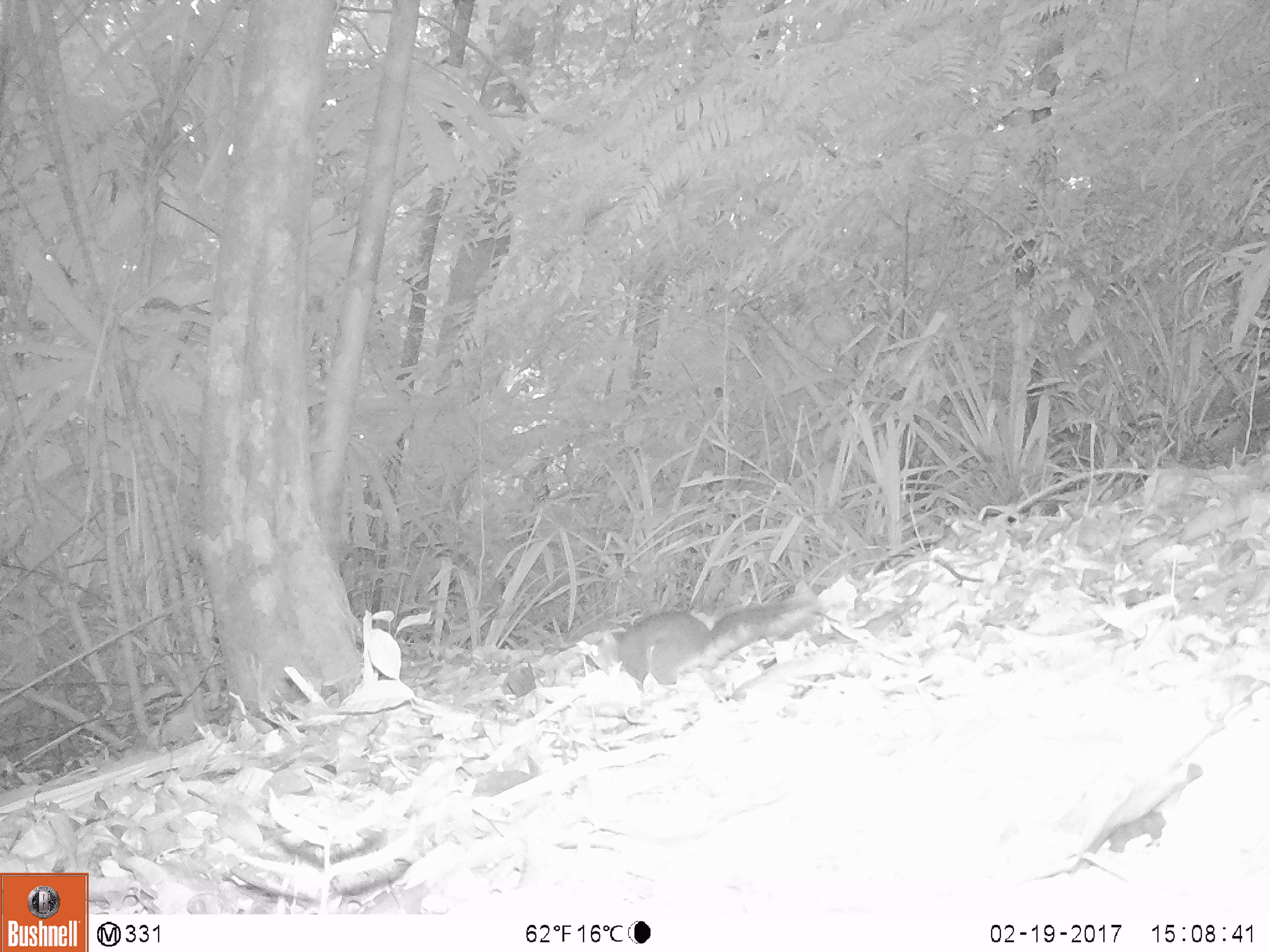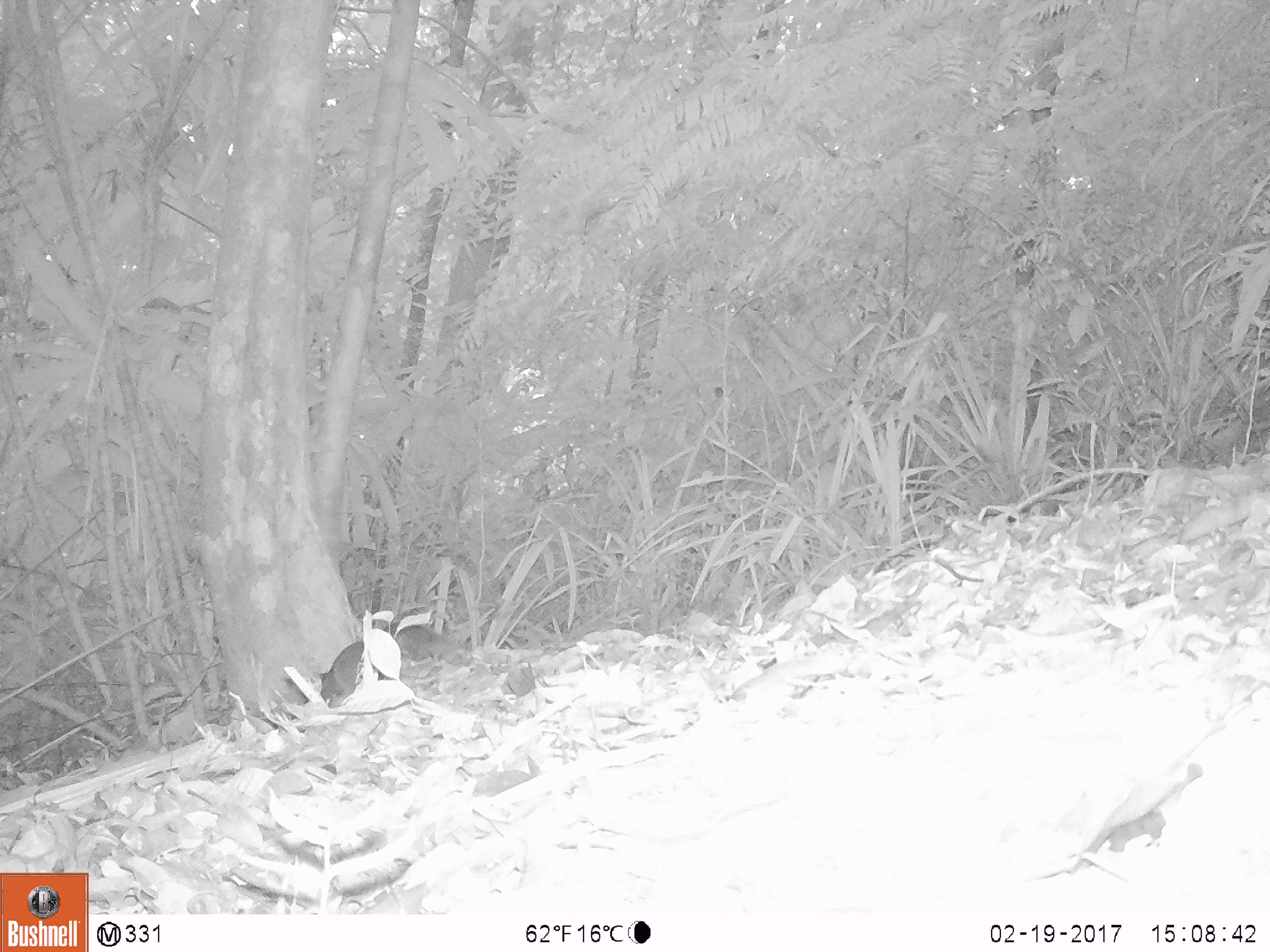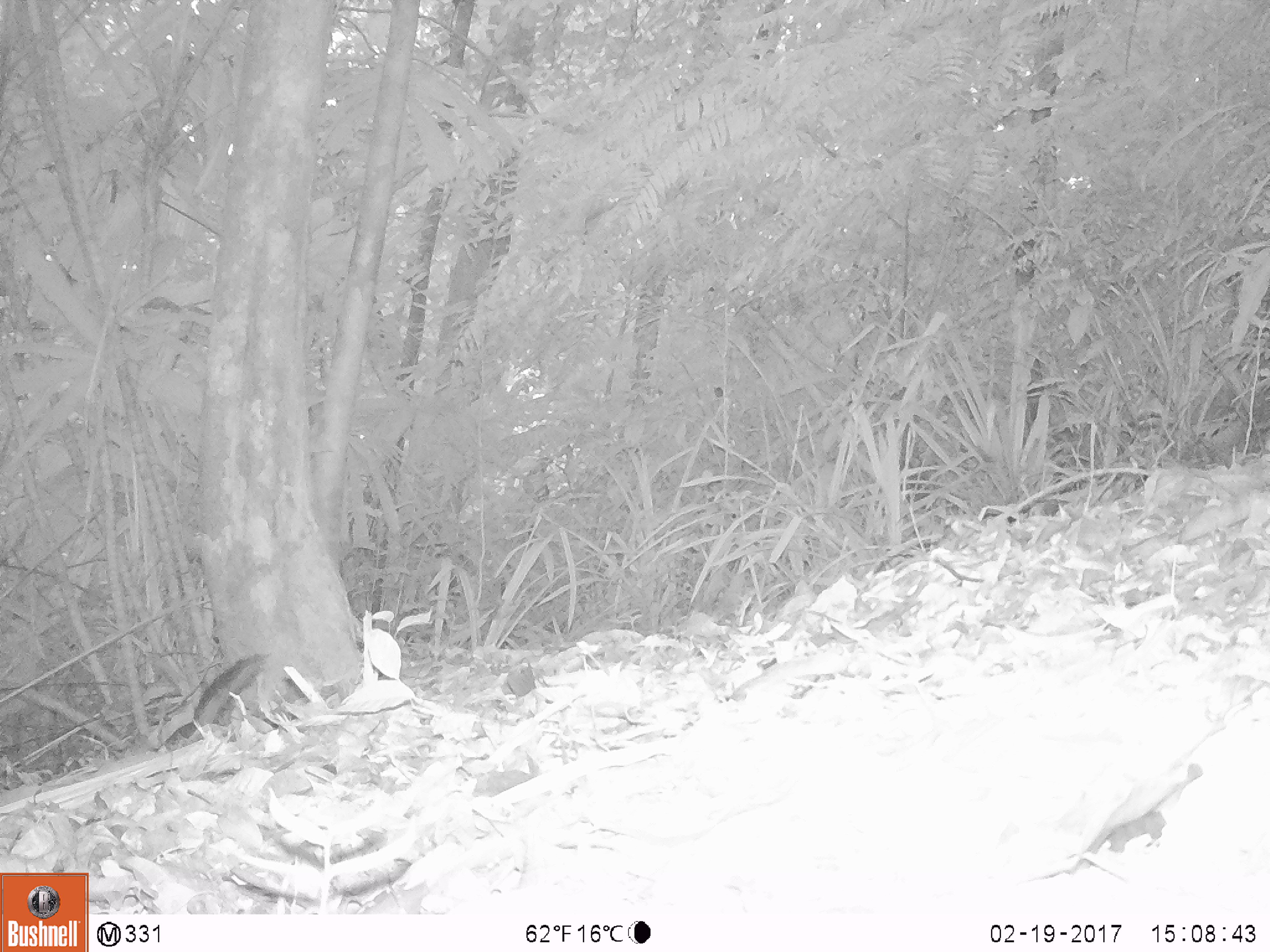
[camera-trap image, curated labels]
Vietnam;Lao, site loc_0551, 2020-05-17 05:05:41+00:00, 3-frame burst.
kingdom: Animalia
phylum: Chordata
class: Mammalia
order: Rodentia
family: Sciuridae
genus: Dremomys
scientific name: Dremomys rufigenis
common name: red-cheeked squirrel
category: red cheeked squirrel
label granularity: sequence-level